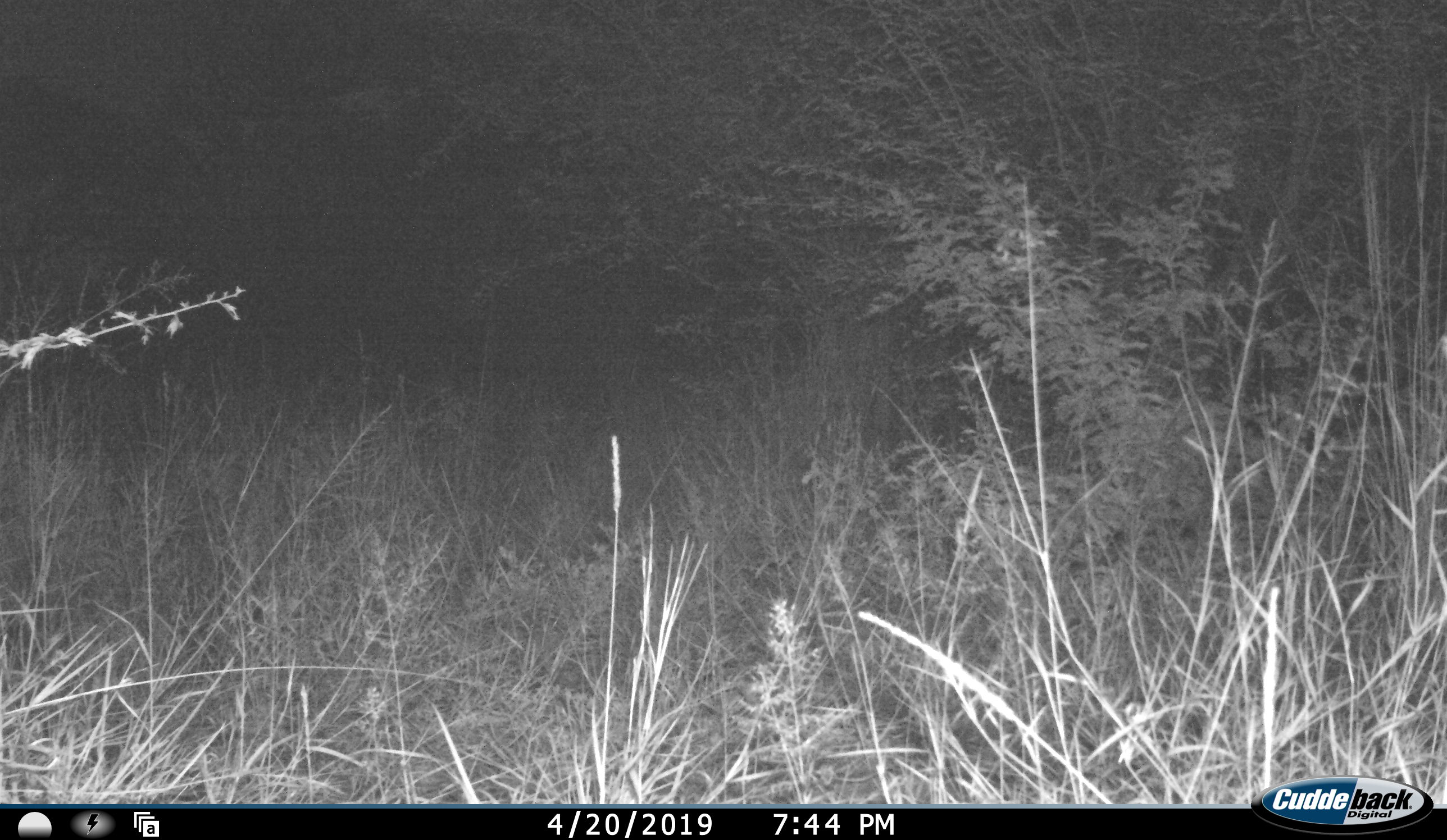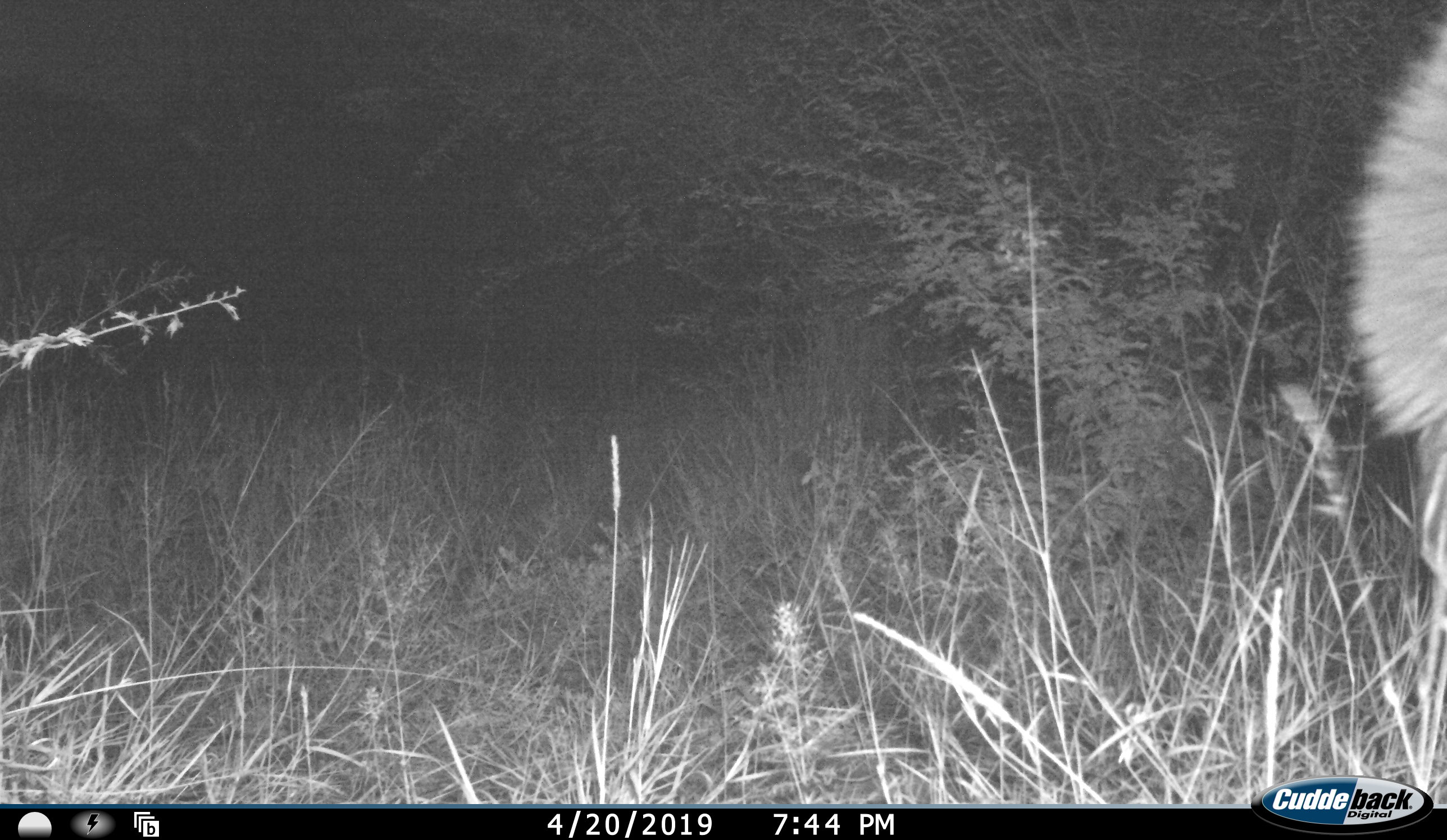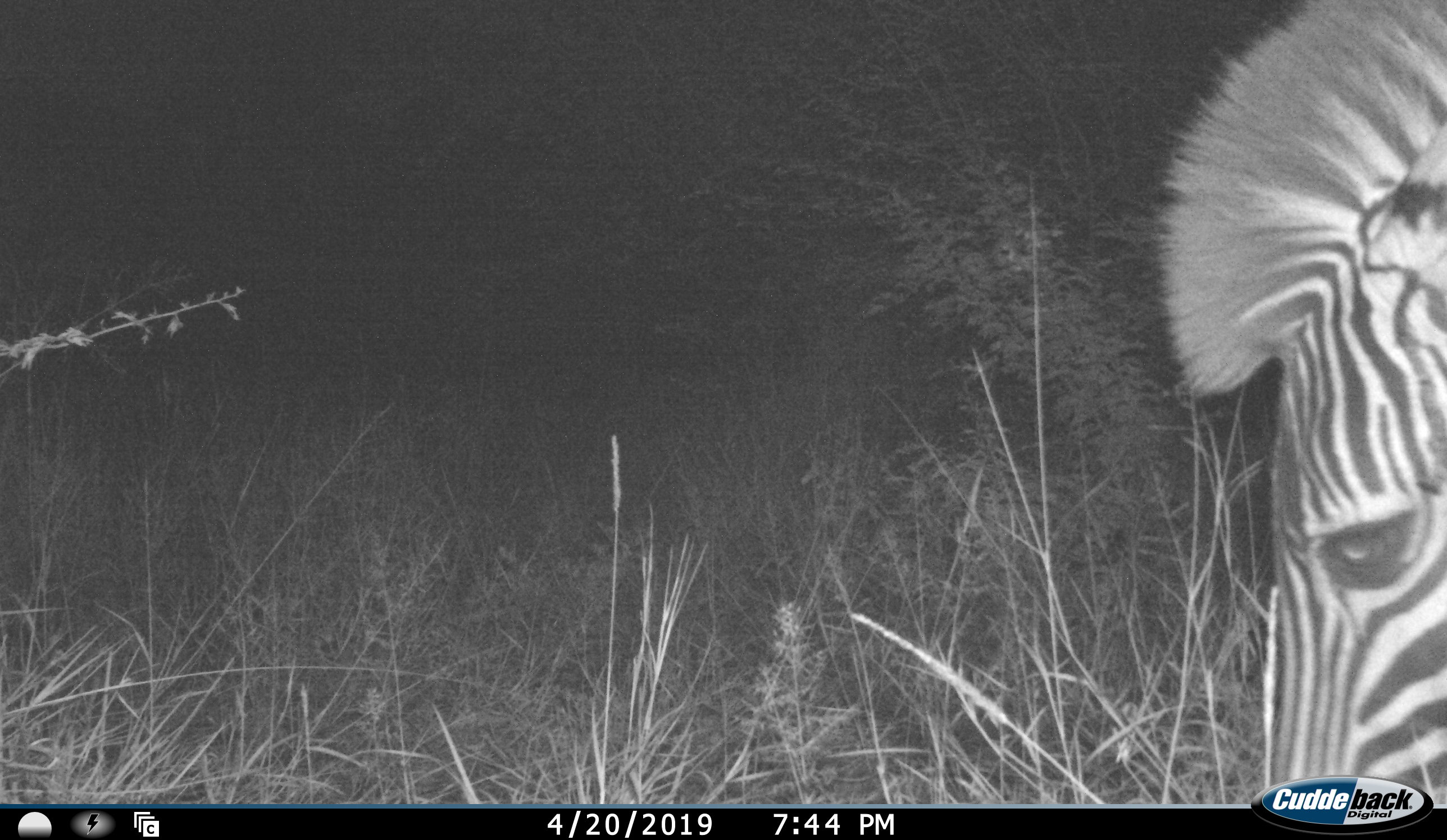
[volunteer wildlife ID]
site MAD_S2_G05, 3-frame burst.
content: unidentified animal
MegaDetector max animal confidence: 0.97